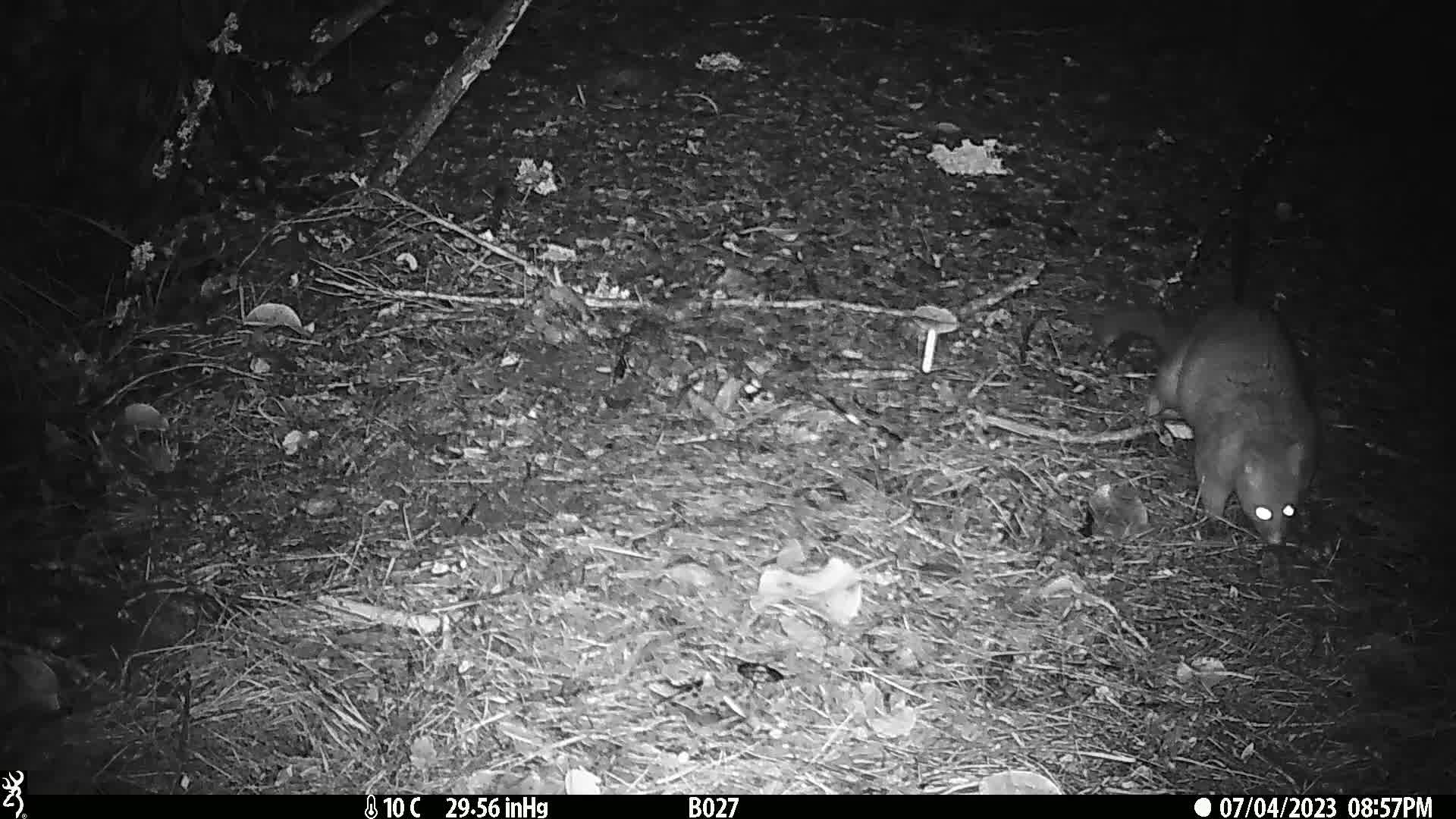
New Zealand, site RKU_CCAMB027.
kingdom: Animalia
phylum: Chordata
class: Mammalia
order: Diprotodontia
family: Phalangeridae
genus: Trichosurus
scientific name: Trichosurus vulpecula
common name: common brushtail possum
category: possum